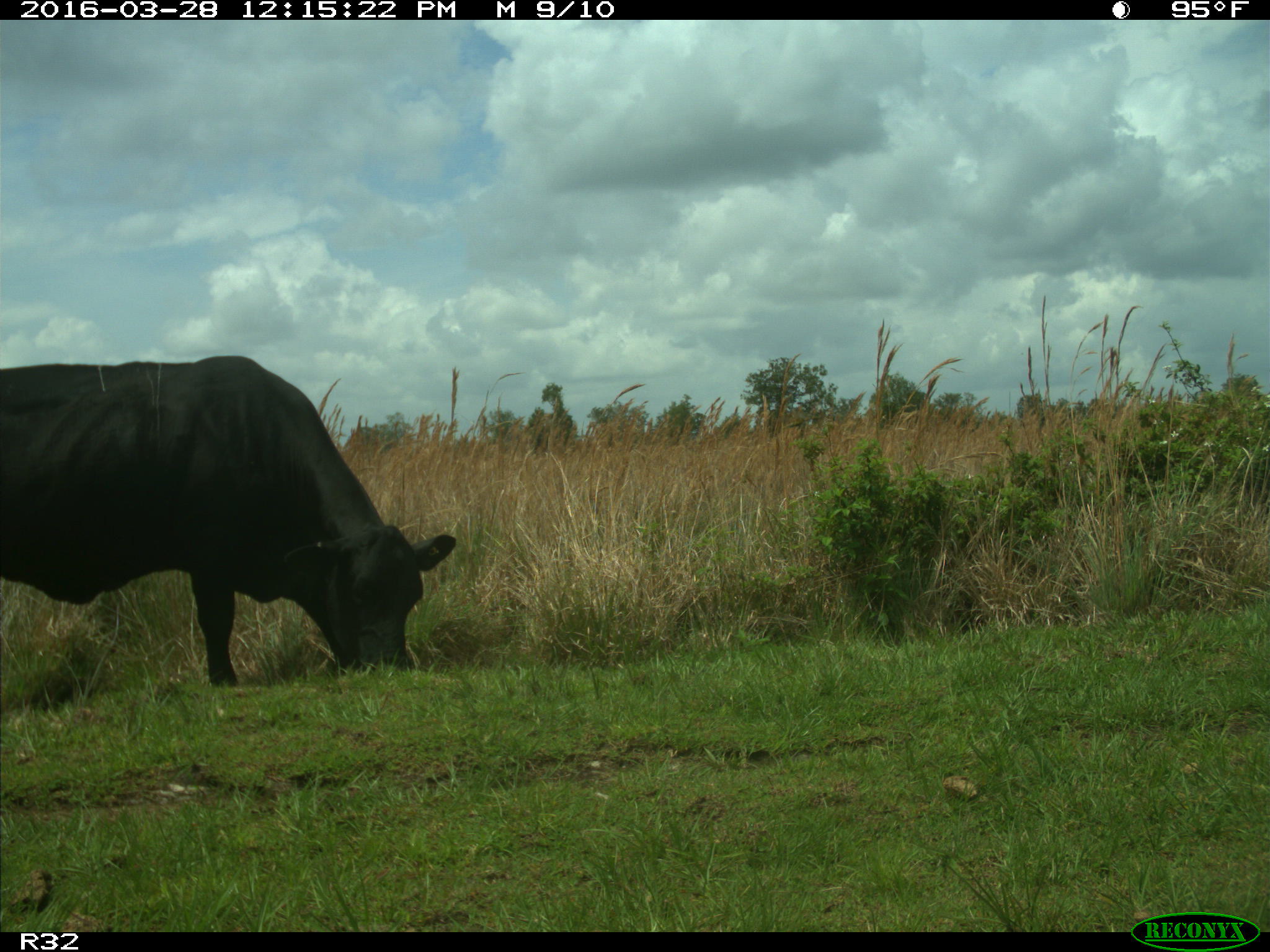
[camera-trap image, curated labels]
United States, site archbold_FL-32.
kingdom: Animalia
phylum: Chordata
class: Mammalia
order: Artiodactyla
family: Bovidae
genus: Bos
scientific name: Bos taurus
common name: domestic cow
Bos taurus (domestic cow).